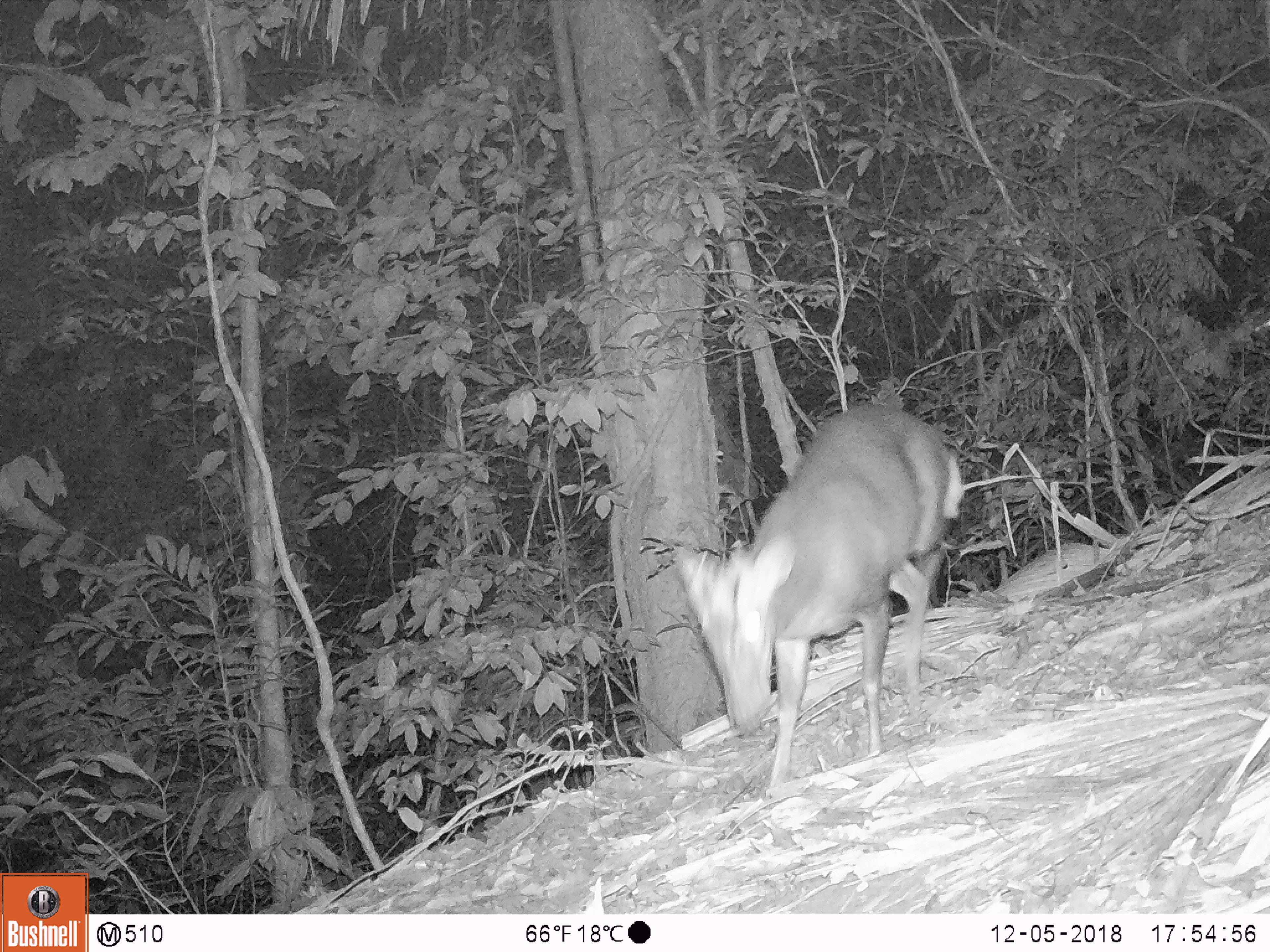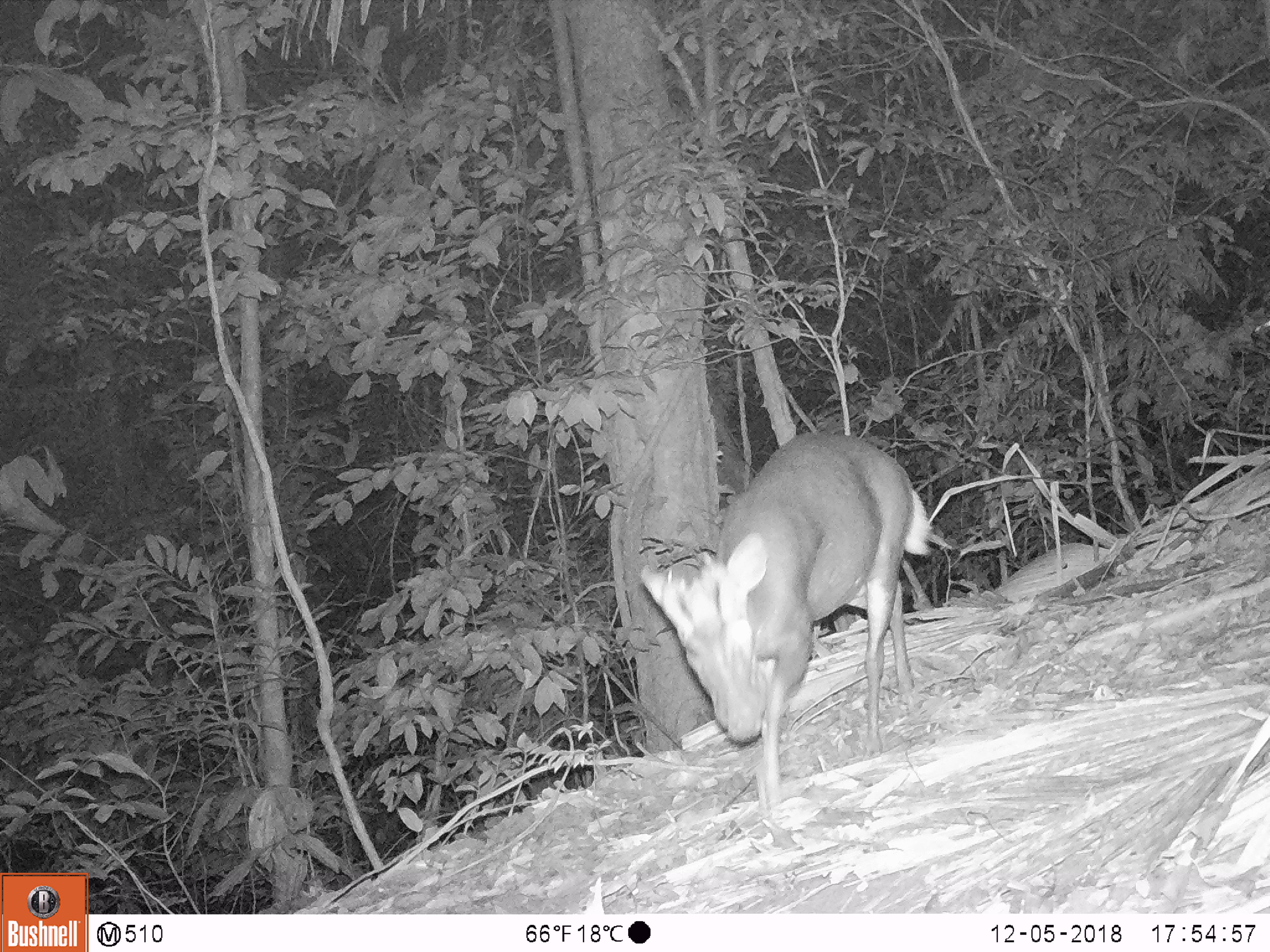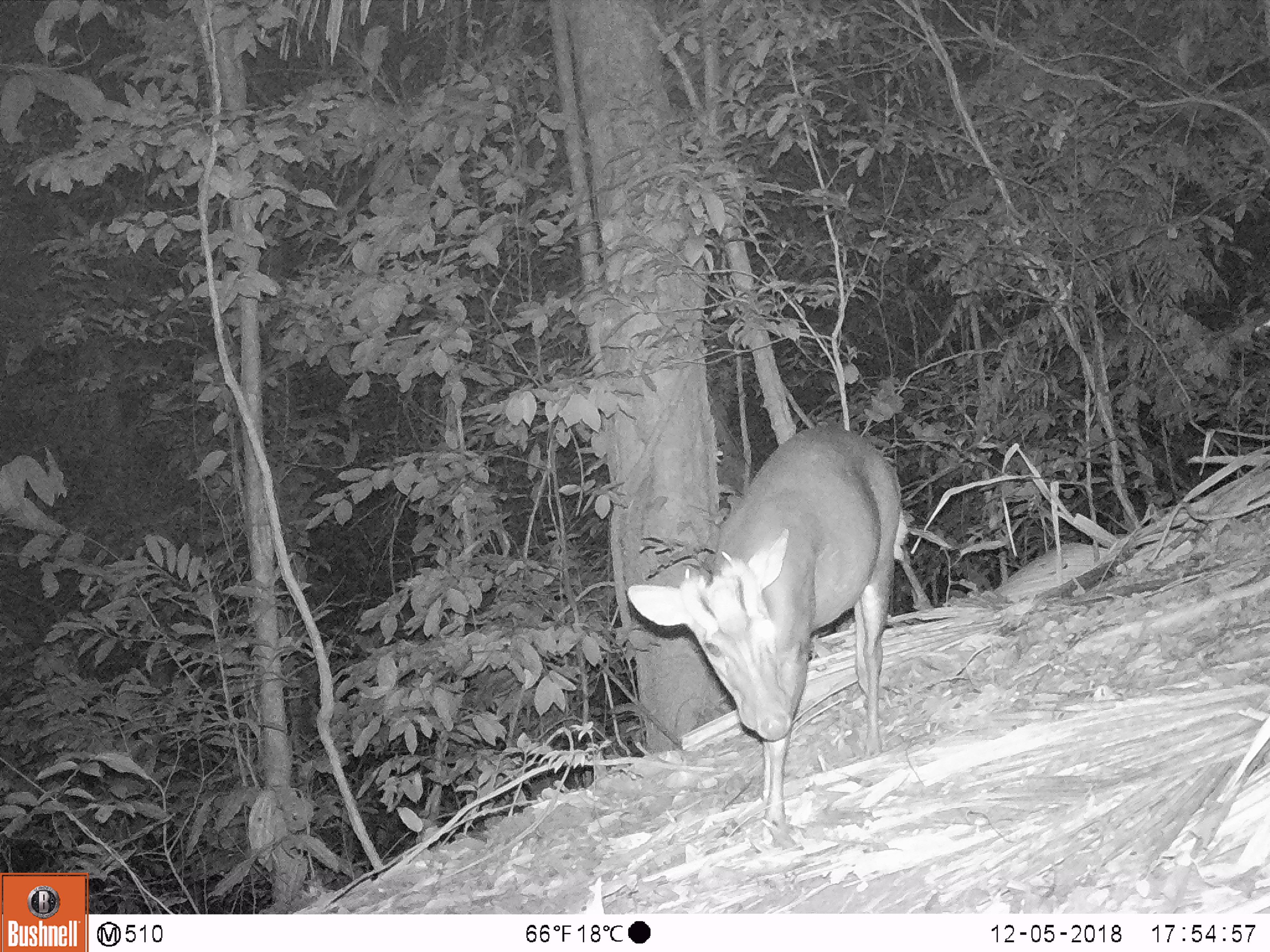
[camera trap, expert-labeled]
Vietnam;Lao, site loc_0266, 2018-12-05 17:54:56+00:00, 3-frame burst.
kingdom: Animalia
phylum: Chordata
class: Mammalia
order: Artiodactyla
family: Cervidae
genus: Muntiacus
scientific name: Muntiacus rooseveltorum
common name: roosevelt's muntjac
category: roosevelts muntjac group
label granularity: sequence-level